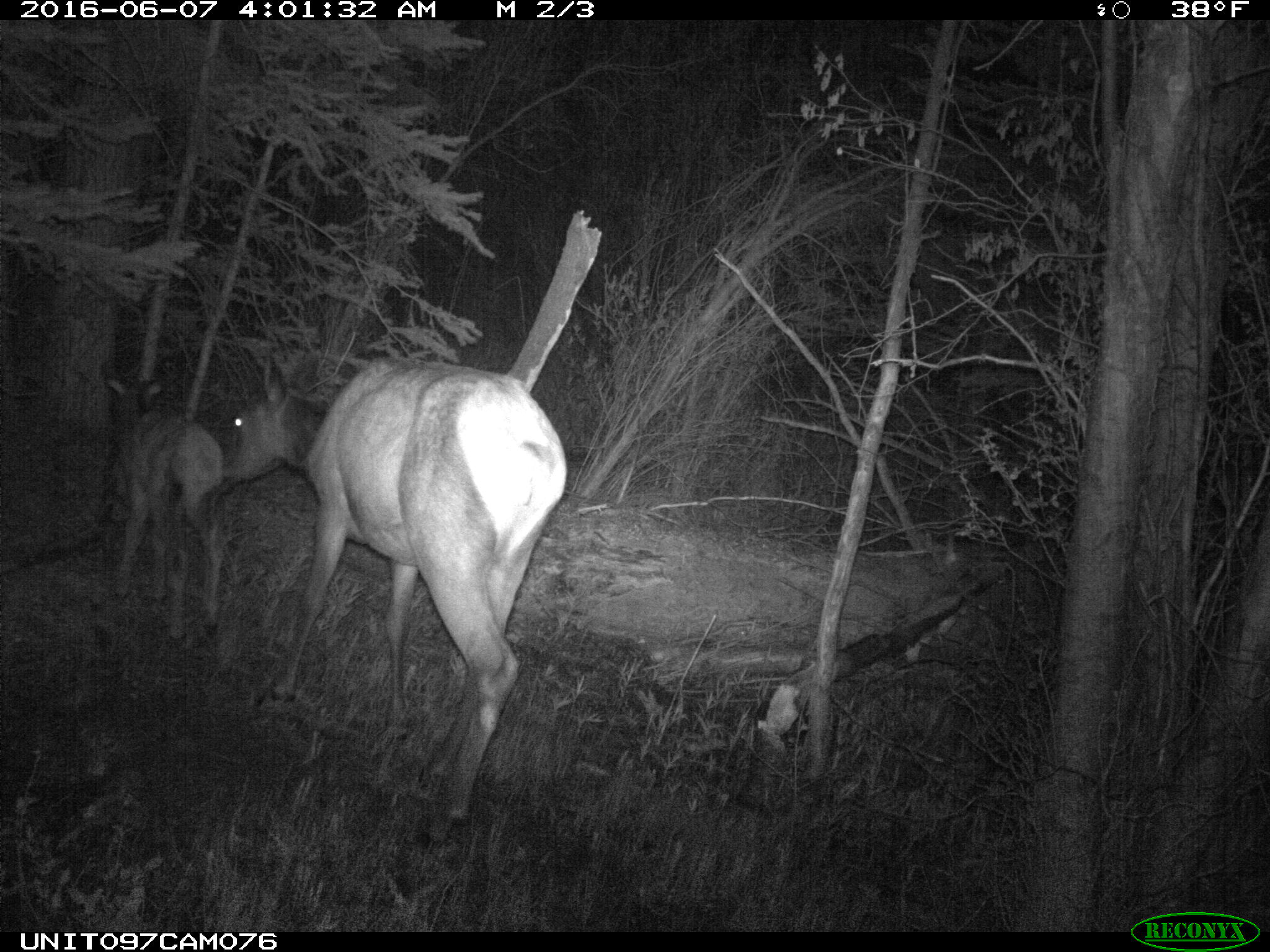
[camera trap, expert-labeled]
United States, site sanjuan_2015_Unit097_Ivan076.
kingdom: Animalia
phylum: Chordata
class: Mammalia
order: Artiodactyla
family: Cervidae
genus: Cervus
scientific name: Cervus elaphus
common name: red deer